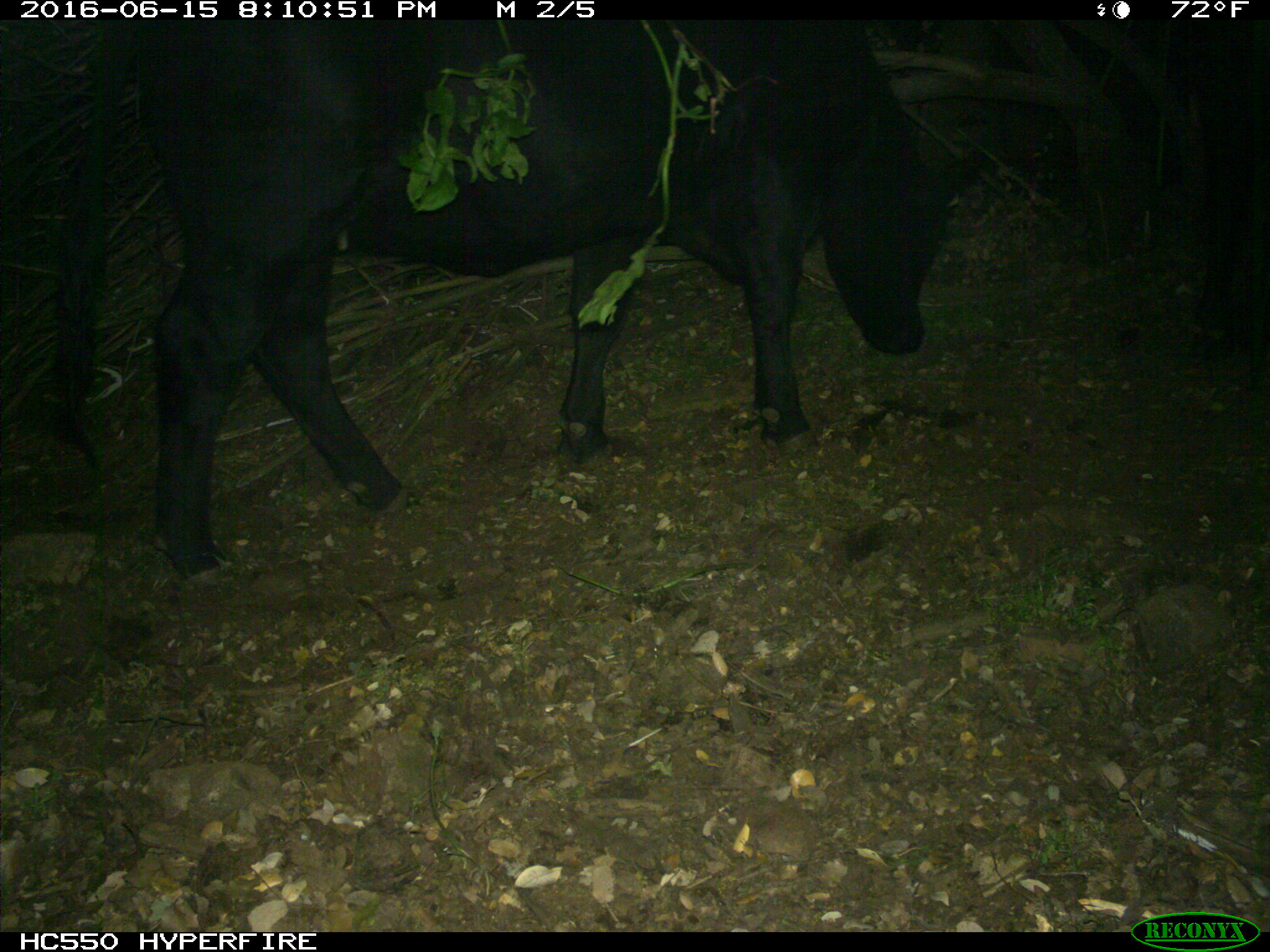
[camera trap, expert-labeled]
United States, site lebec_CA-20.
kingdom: Animalia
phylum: Chordata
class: Mammalia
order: Artiodactyla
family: Bovidae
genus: Bos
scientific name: Bos taurus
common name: domestic cow